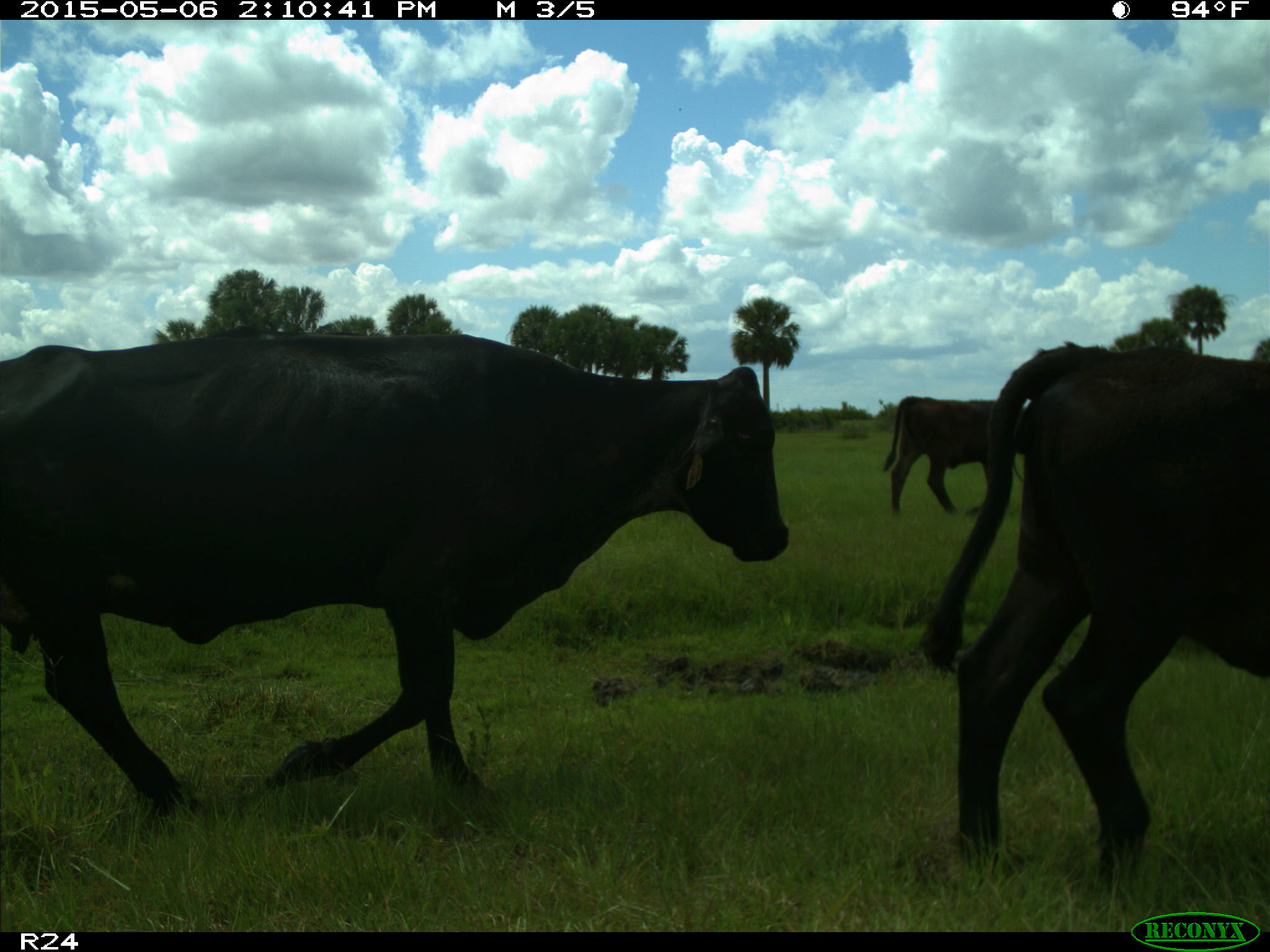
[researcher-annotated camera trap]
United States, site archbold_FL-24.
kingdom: Animalia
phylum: Chordata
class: Mammalia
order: Artiodactyla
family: Bovidae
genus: Bos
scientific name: Bos taurus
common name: domestic cow